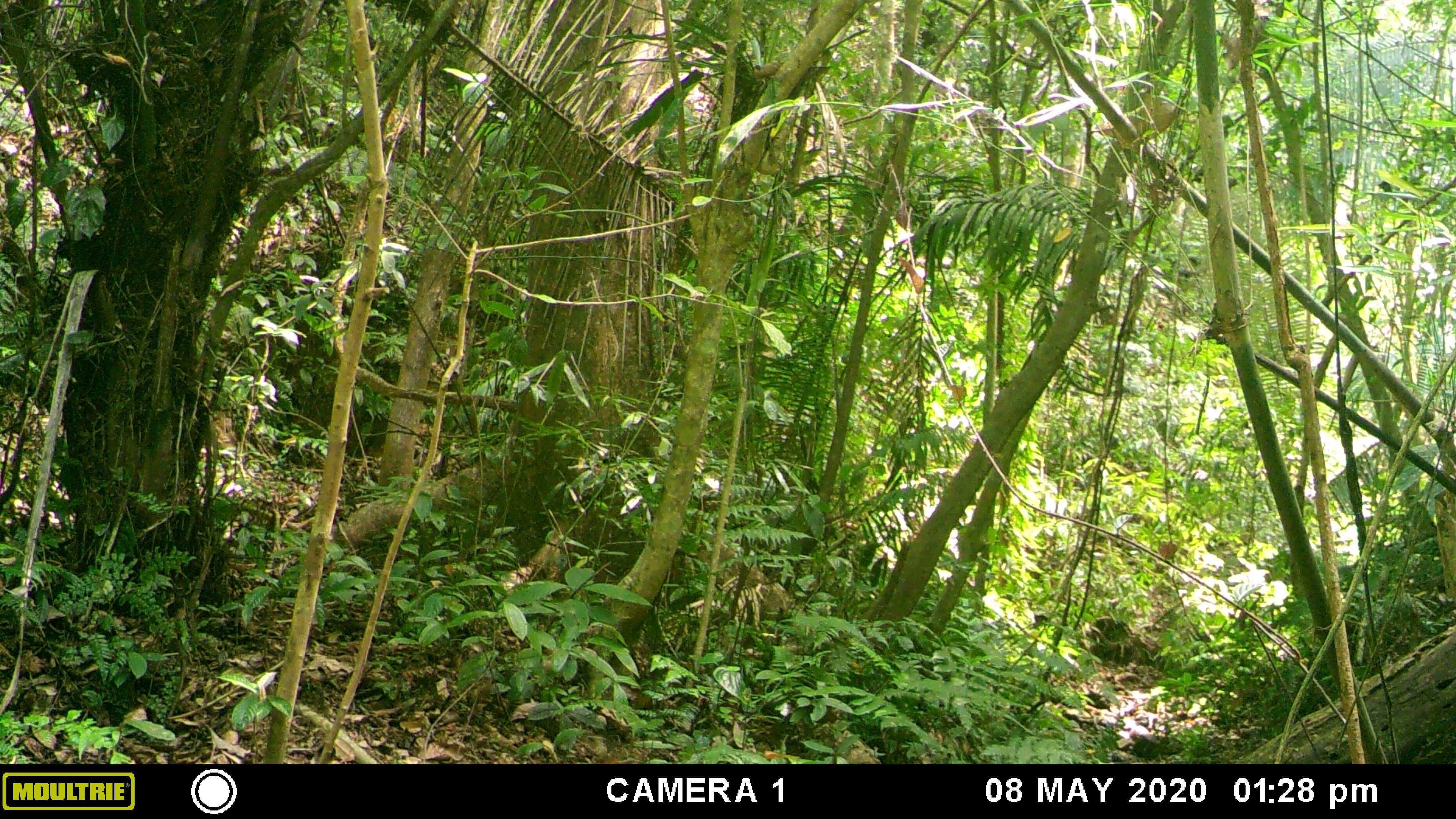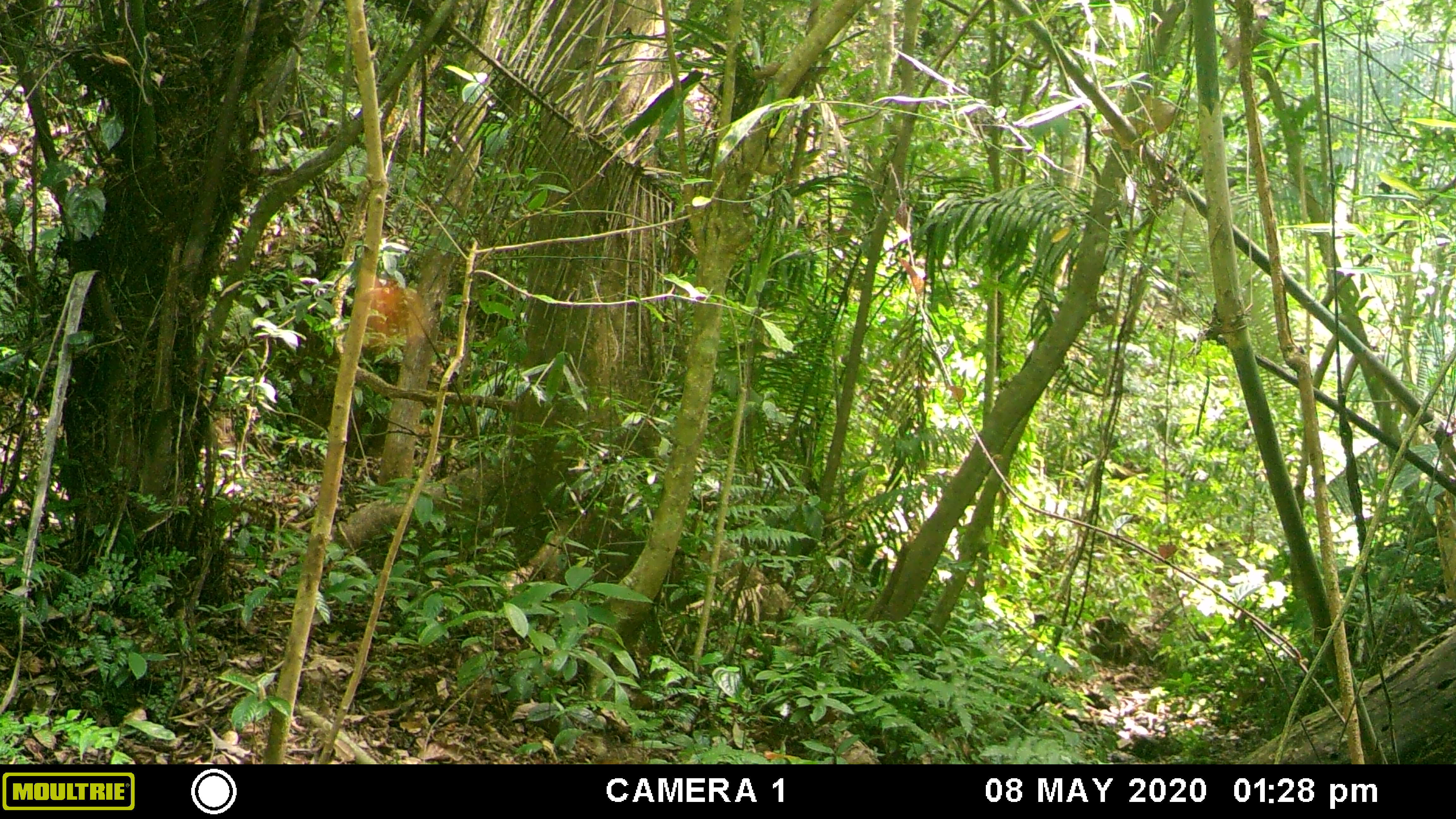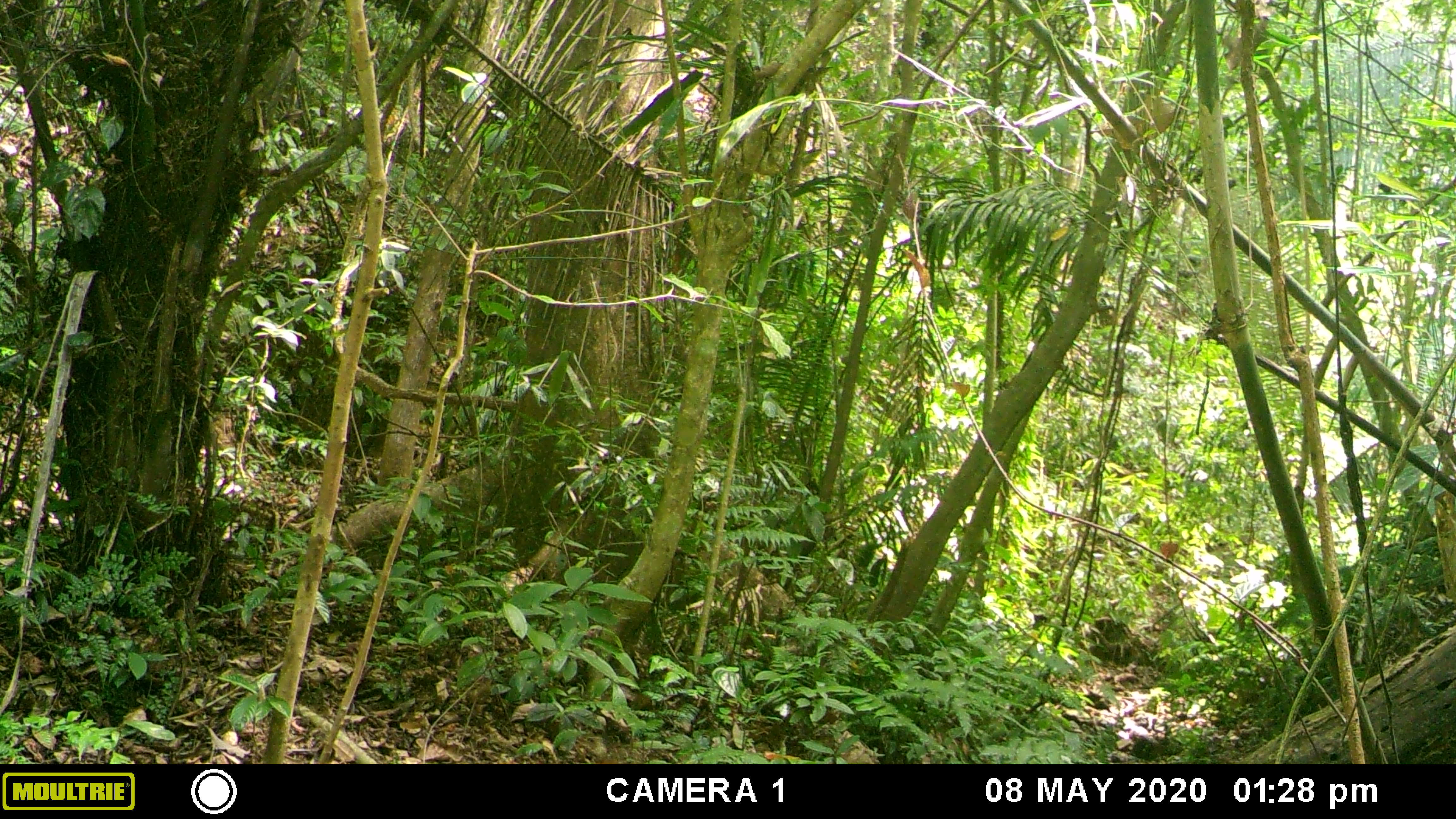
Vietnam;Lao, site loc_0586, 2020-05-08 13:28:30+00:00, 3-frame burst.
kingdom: Animalia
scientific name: Animalia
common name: animal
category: unidentified animal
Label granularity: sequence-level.